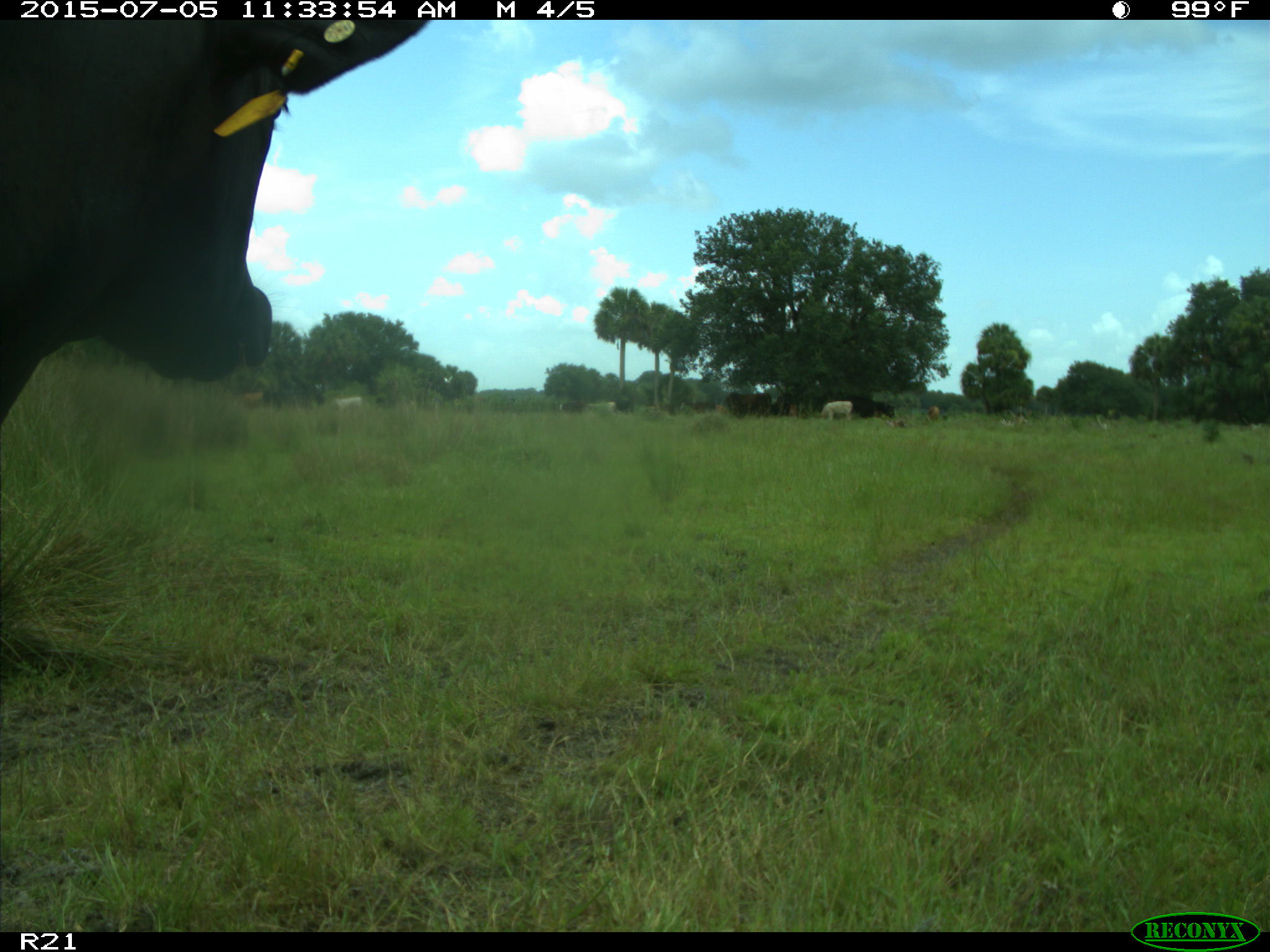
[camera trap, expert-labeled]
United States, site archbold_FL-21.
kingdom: Animalia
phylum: Chordata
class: Mammalia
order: Artiodactyla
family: Bovidae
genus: Bos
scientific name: Bos taurus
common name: domestic cow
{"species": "Bos taurus (domestic cow)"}